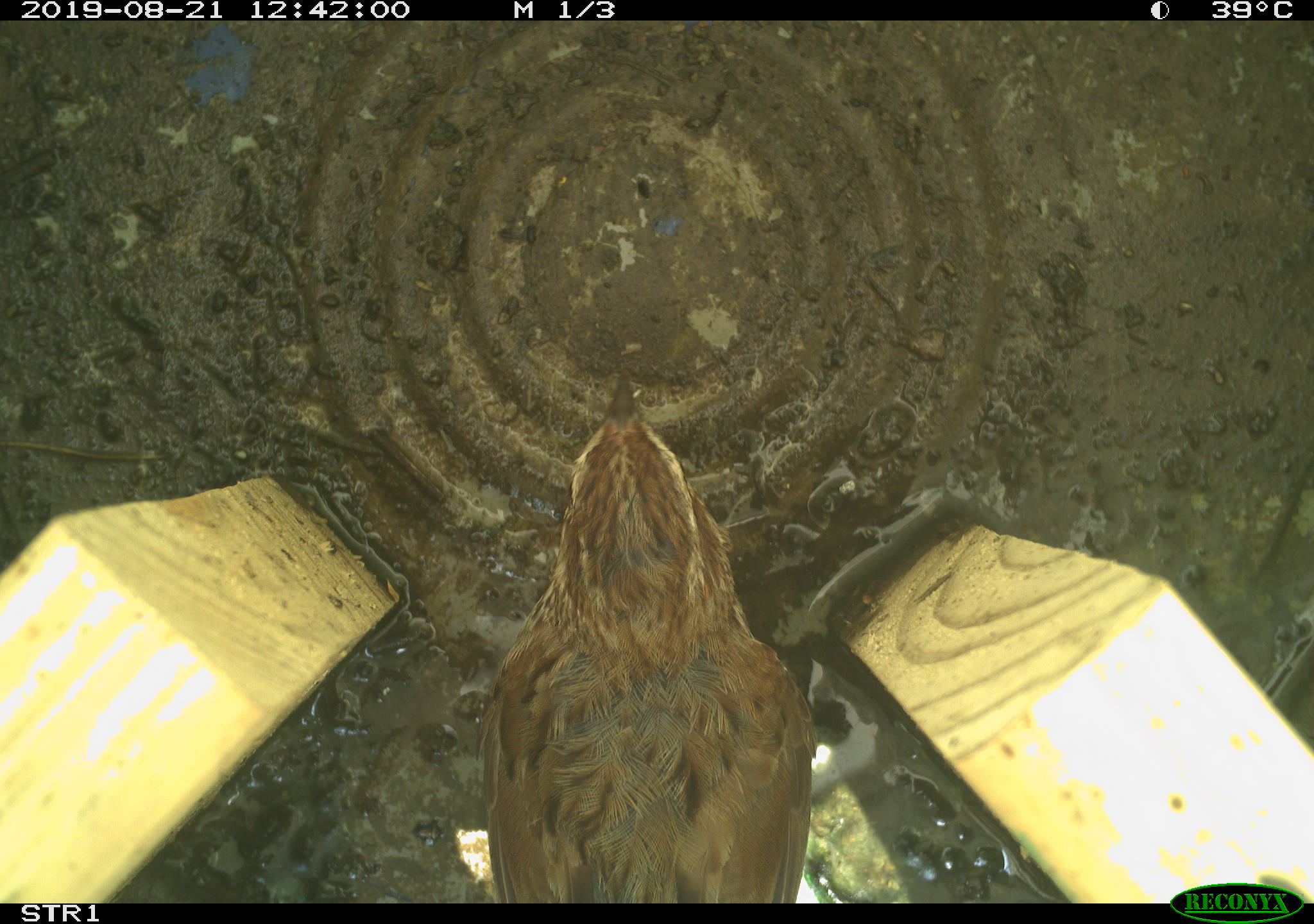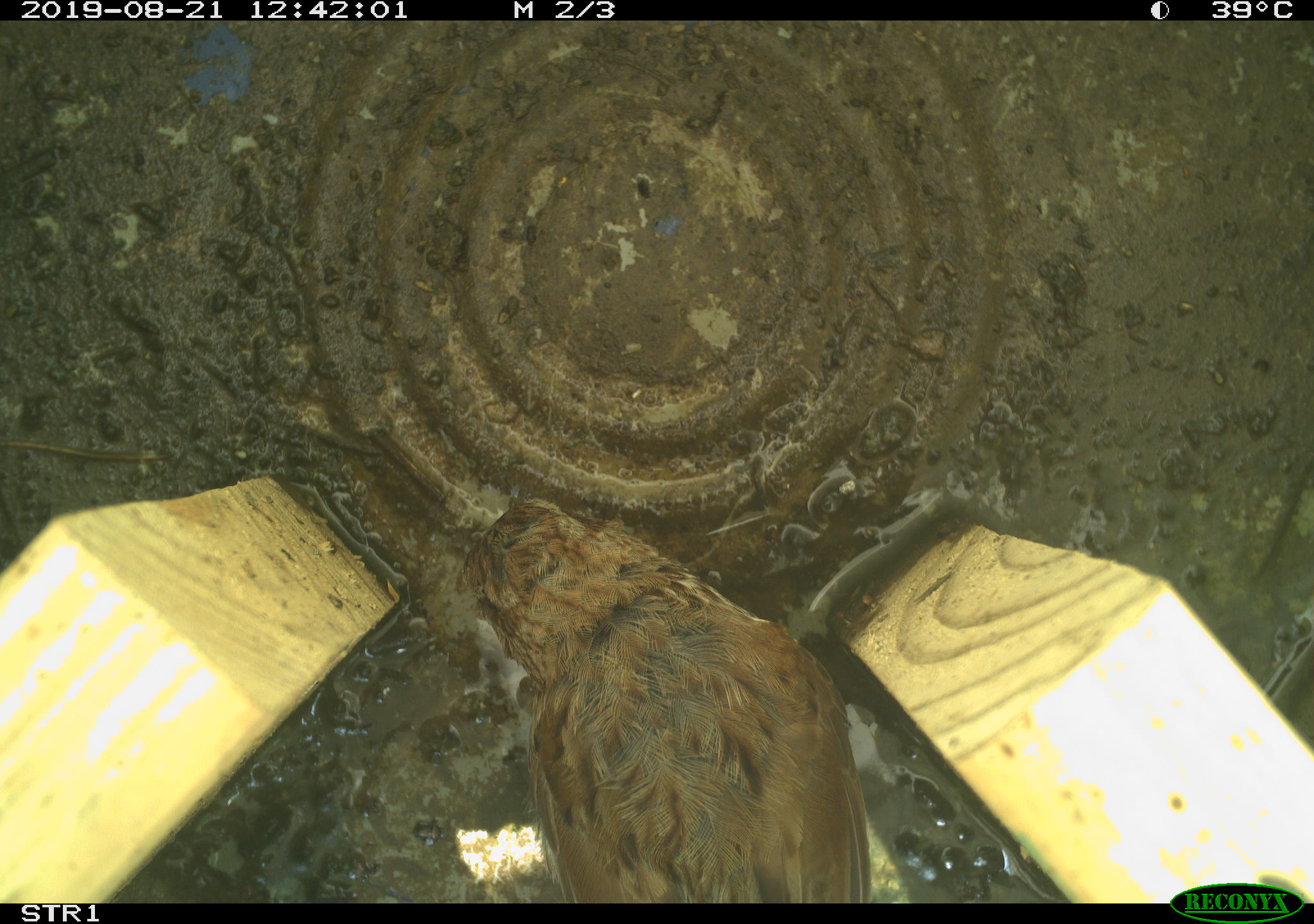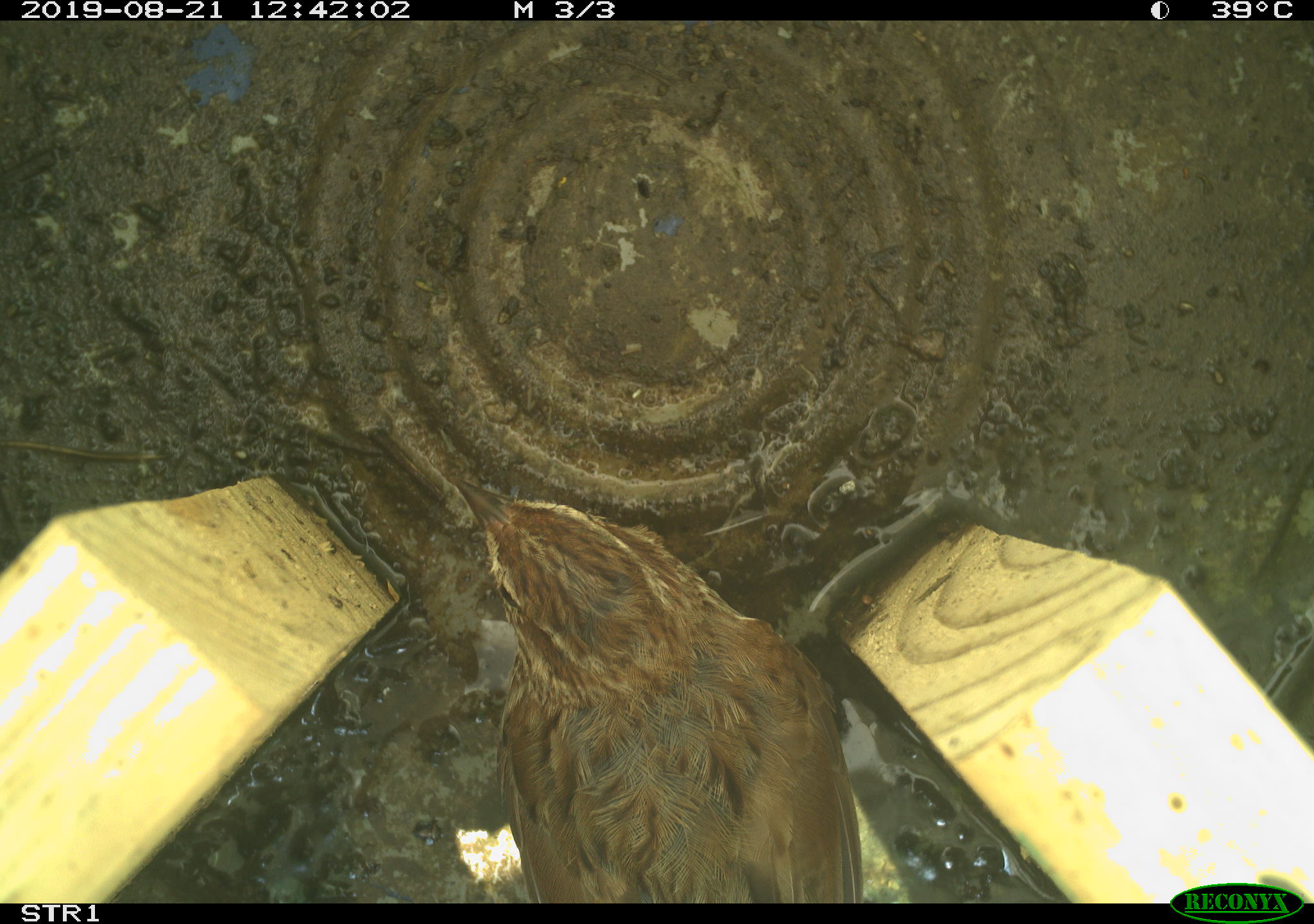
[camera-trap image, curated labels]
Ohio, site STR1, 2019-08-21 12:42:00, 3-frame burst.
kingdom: Animalia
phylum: Chordata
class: Aves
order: Passeriformes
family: Passerellidae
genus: Melospiza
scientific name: Melospiza melodia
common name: song sparrow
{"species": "song sparrow (Melospiza melodia)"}